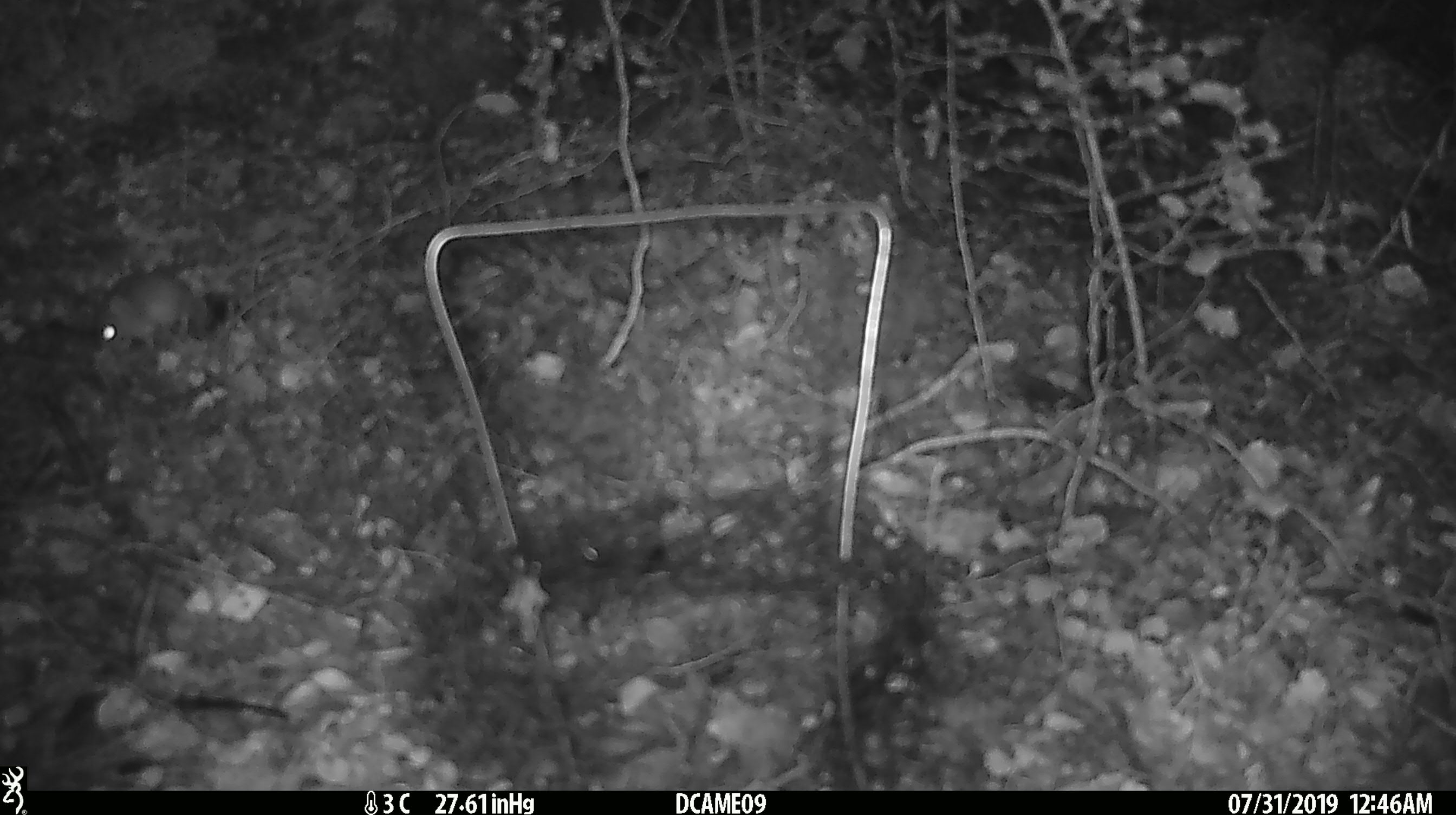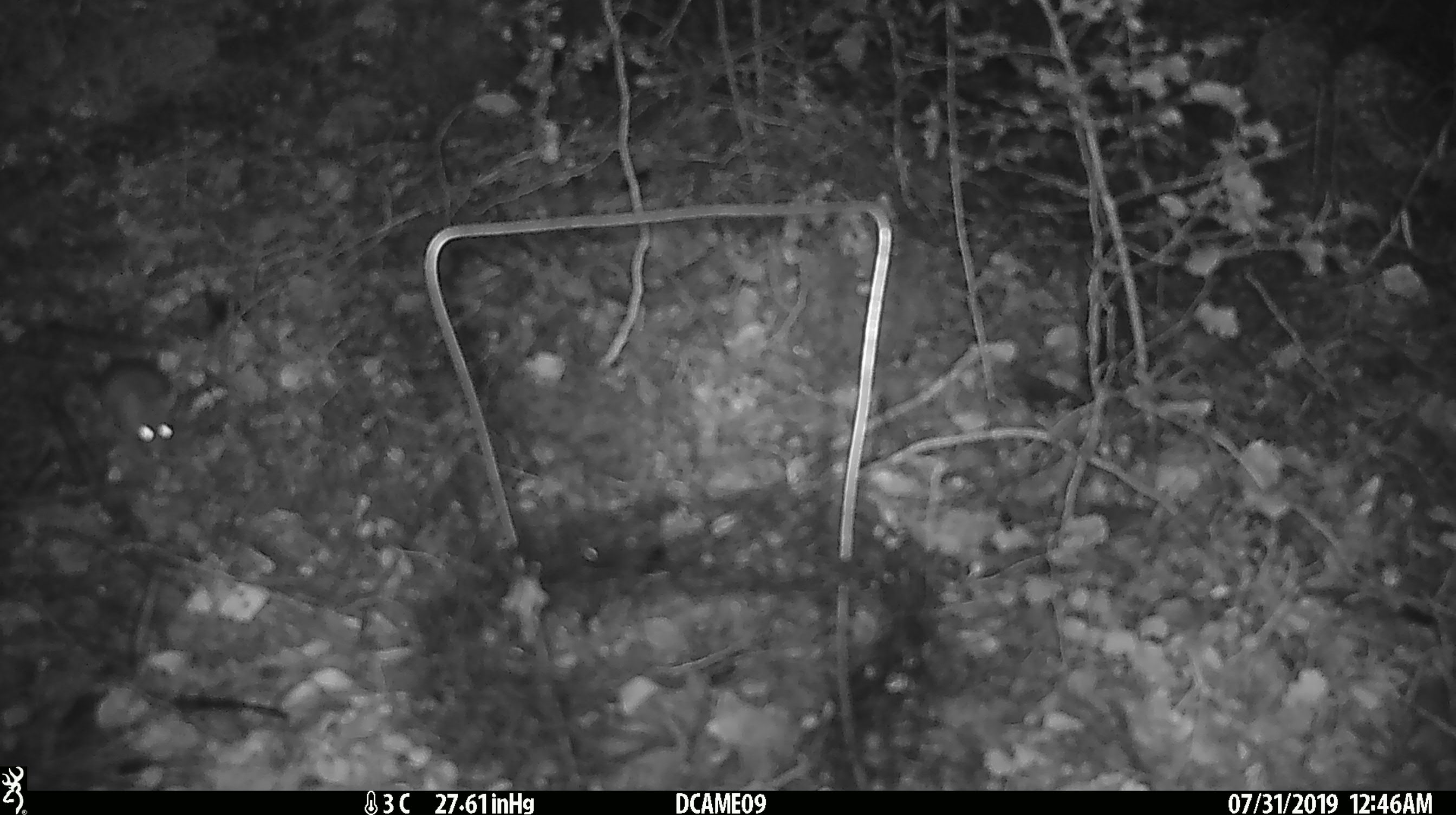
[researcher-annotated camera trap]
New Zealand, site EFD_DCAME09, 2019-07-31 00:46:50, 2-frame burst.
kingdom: Animalia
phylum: Chordata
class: Mammalia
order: Rodentia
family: Muridae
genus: Mus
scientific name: Mus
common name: mouse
Mouse (Mus).